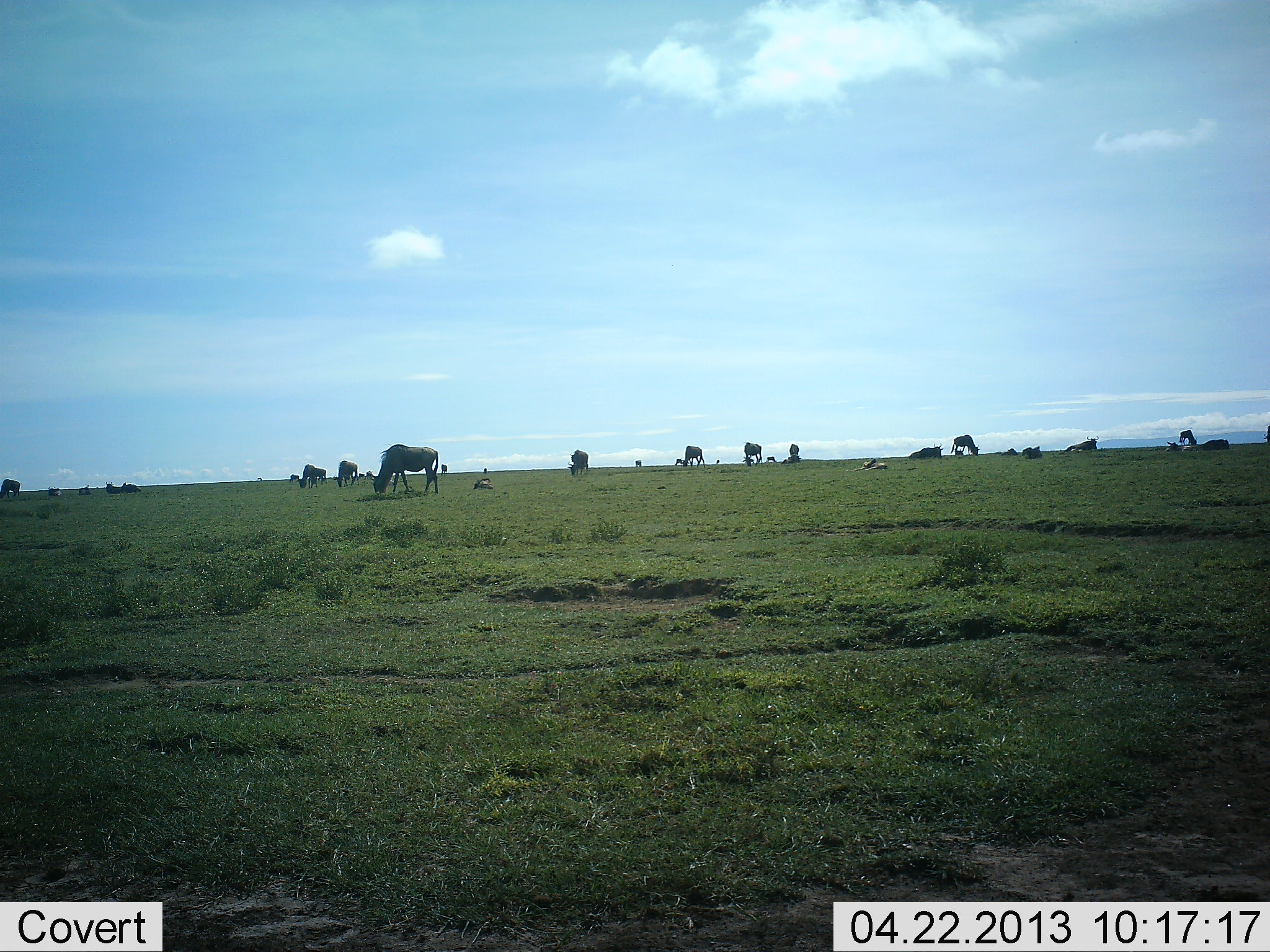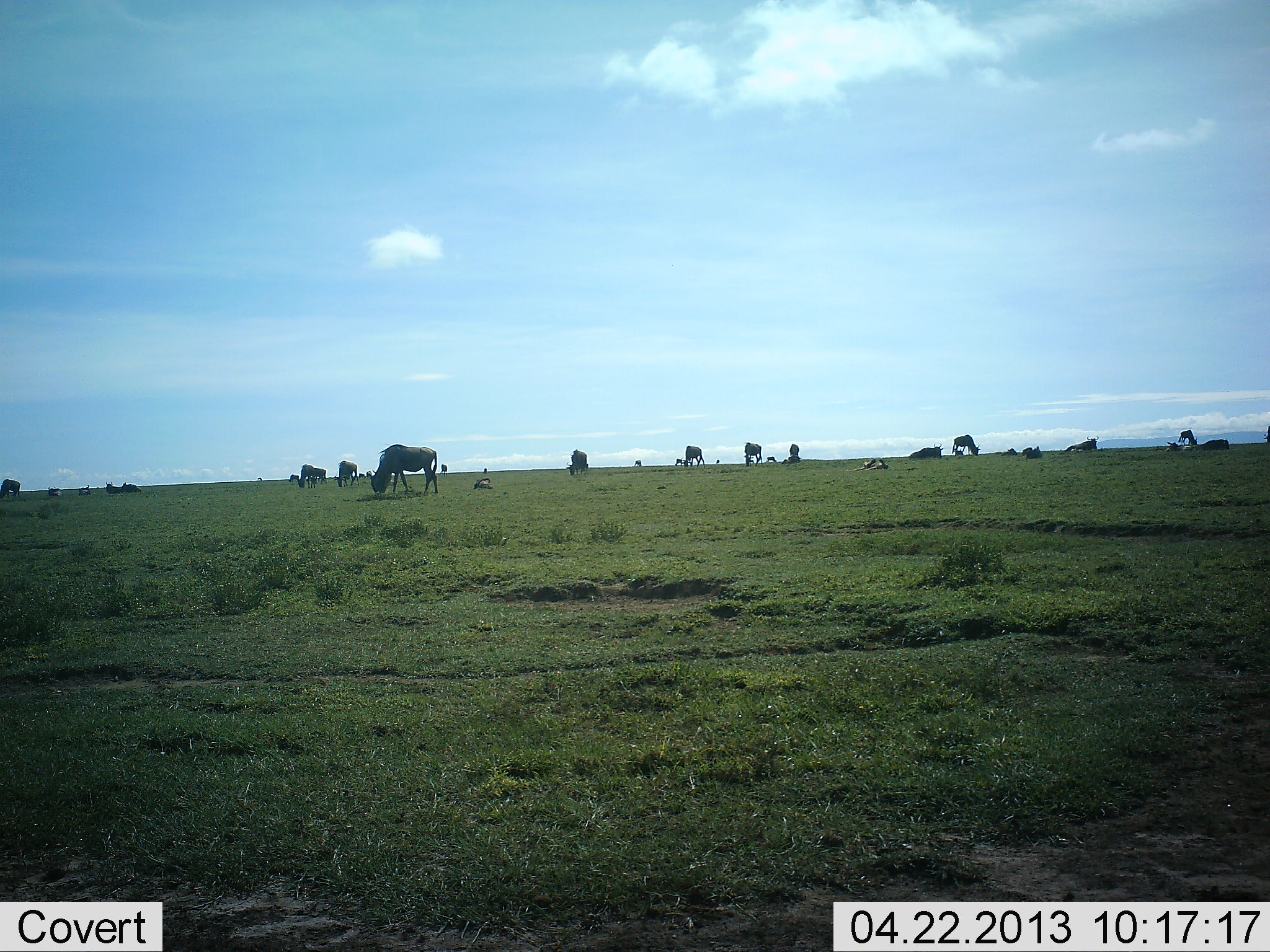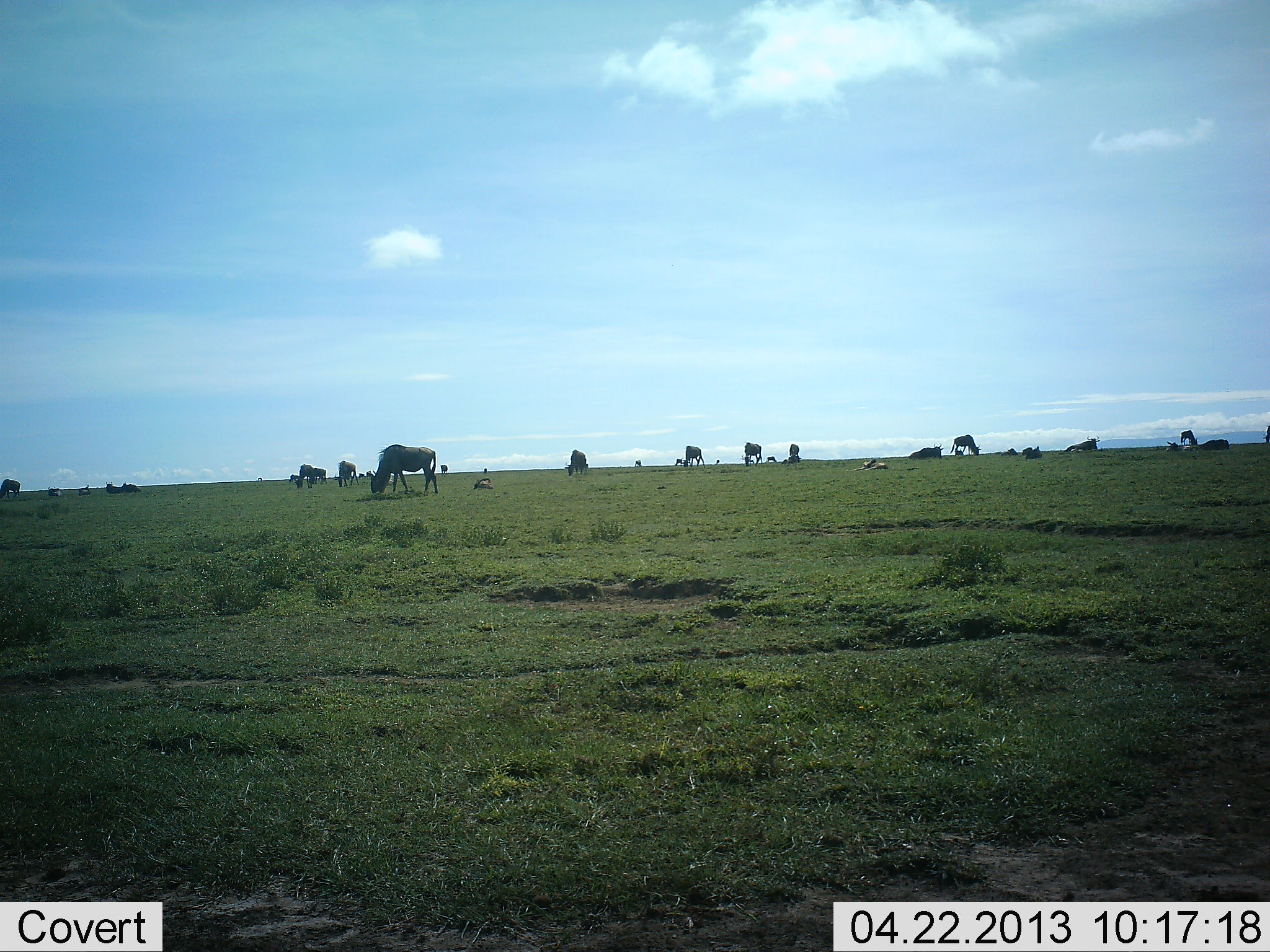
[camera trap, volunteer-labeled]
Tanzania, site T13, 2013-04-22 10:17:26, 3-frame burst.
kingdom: Animalia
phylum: Chordata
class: Mammalia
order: Artiodactyla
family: Bovidae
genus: Connochaetes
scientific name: Connochaetes taurinus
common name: blue wildebeest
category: wildebeest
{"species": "wildebeest (blue wildebeest) (Connochaetes taurinus)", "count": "11-50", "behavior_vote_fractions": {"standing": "47%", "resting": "53%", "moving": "12%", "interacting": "6%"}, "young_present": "0%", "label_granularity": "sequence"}